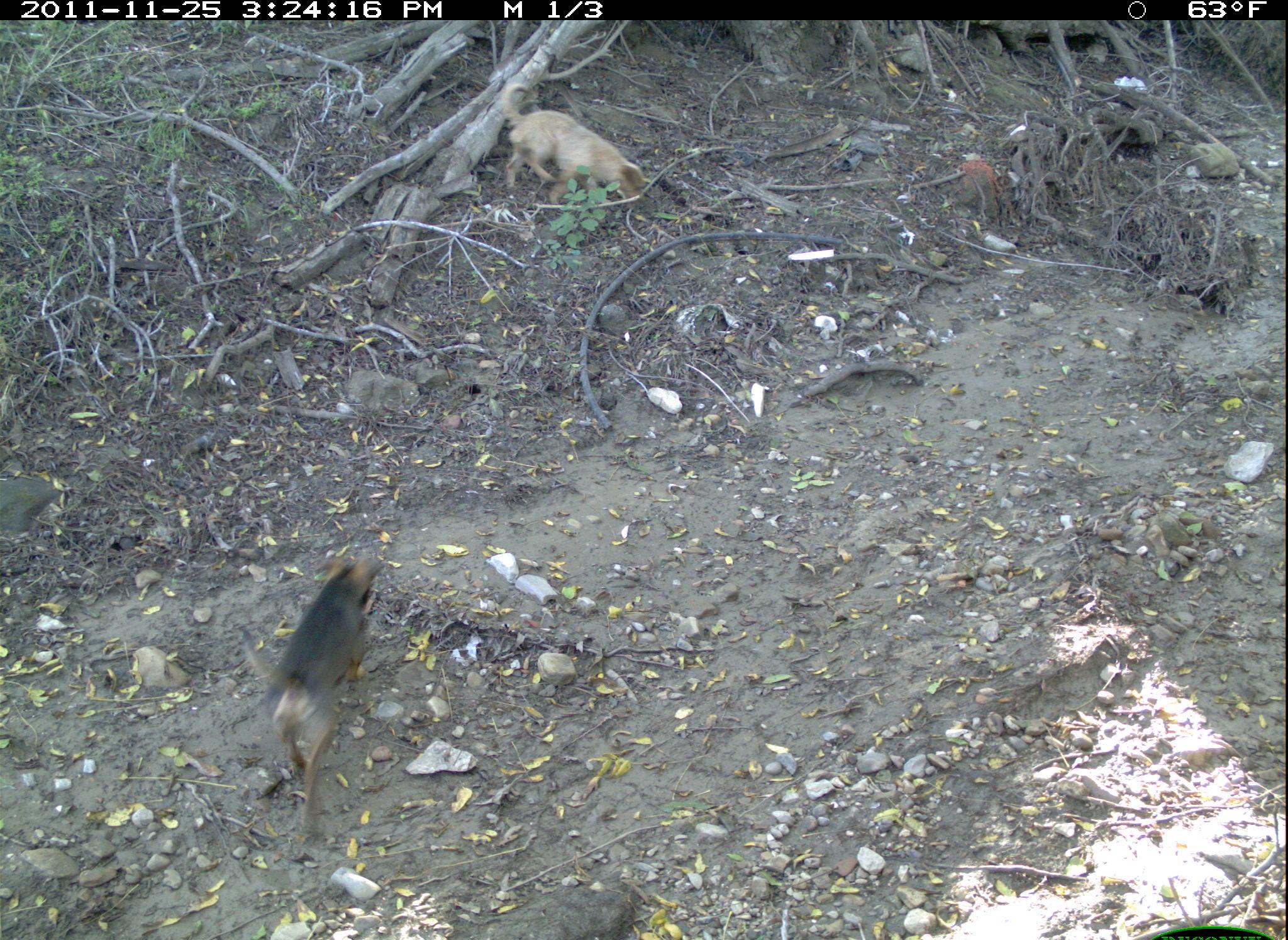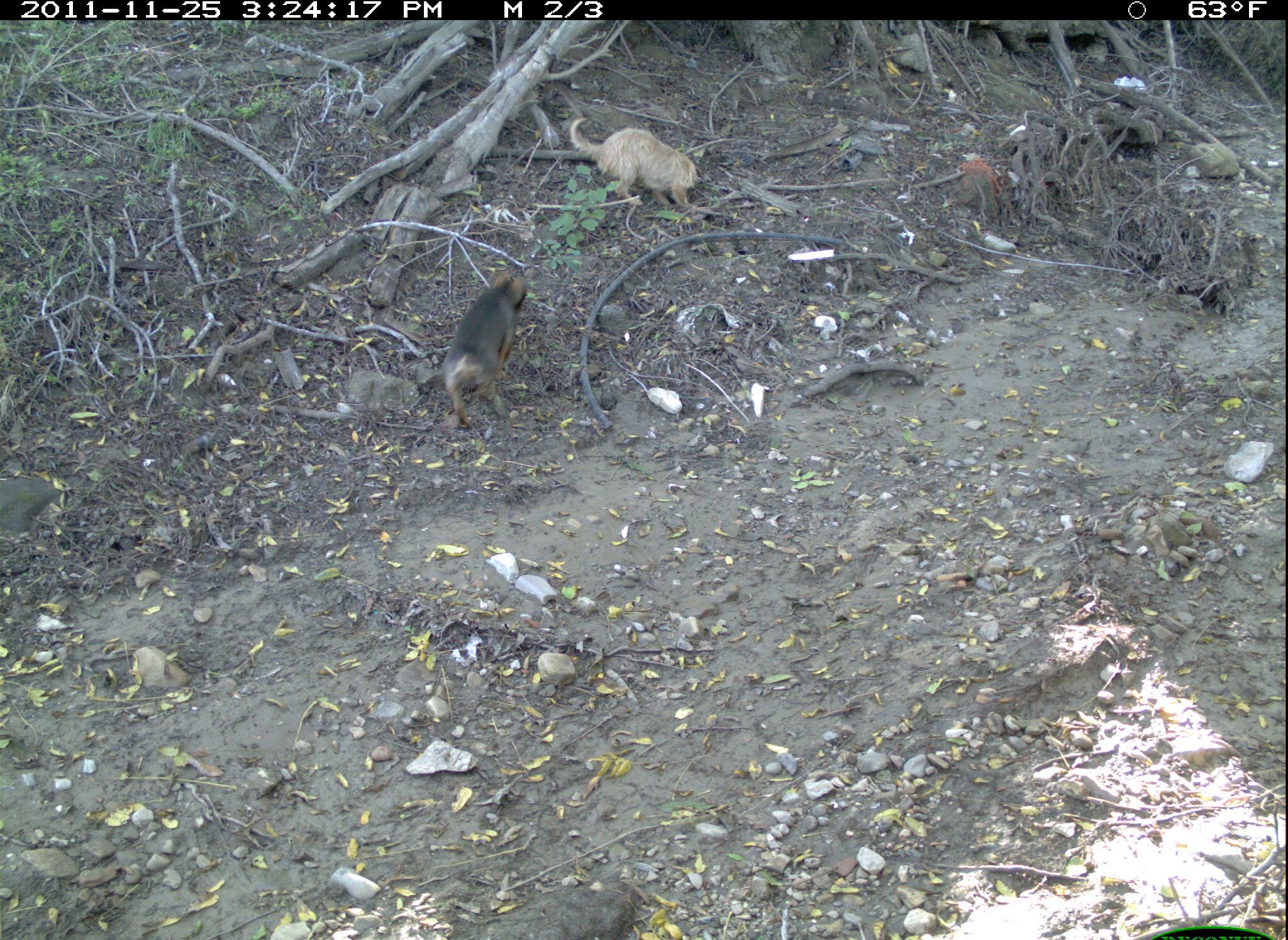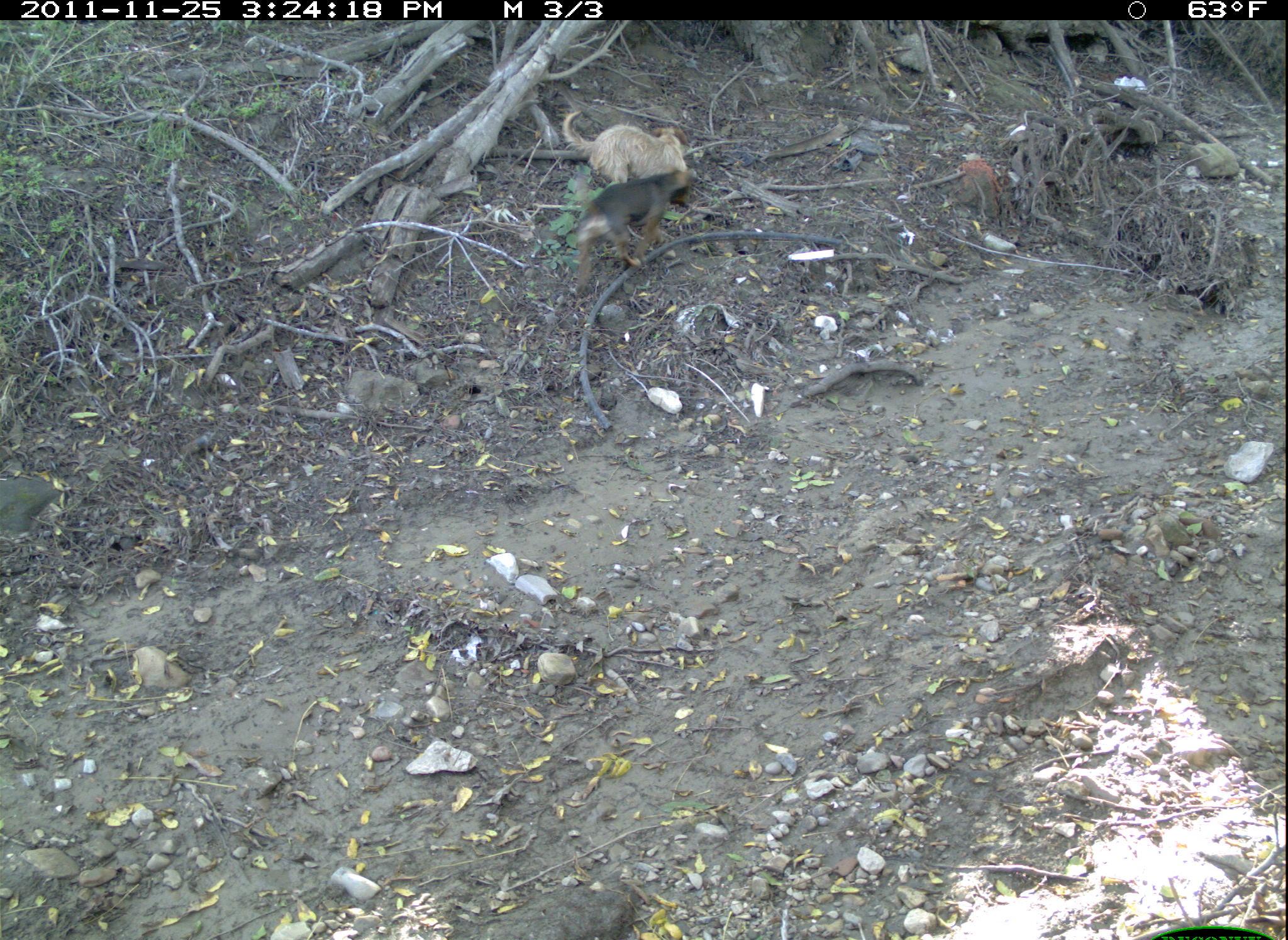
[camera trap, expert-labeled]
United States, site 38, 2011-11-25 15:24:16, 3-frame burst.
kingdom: Animalia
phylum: Chordata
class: Mammalia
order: Carnivora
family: Canidae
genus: Canis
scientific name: Canis familiaris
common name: domestic dog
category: dog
Dog (domestic dog) (Canis familiaris).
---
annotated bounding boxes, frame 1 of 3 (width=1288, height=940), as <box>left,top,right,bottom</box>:
dog: <box>246,522,386,876</box>; <box>491,72,655,234</box>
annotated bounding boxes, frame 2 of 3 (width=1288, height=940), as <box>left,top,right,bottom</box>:
dog: <box>423,261,551,422</box>; <box>551,101,723,219</box>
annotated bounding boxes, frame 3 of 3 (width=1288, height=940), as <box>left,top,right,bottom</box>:
dog: <box>567,172,720,308</box>; <box>543,95,713,192</box>